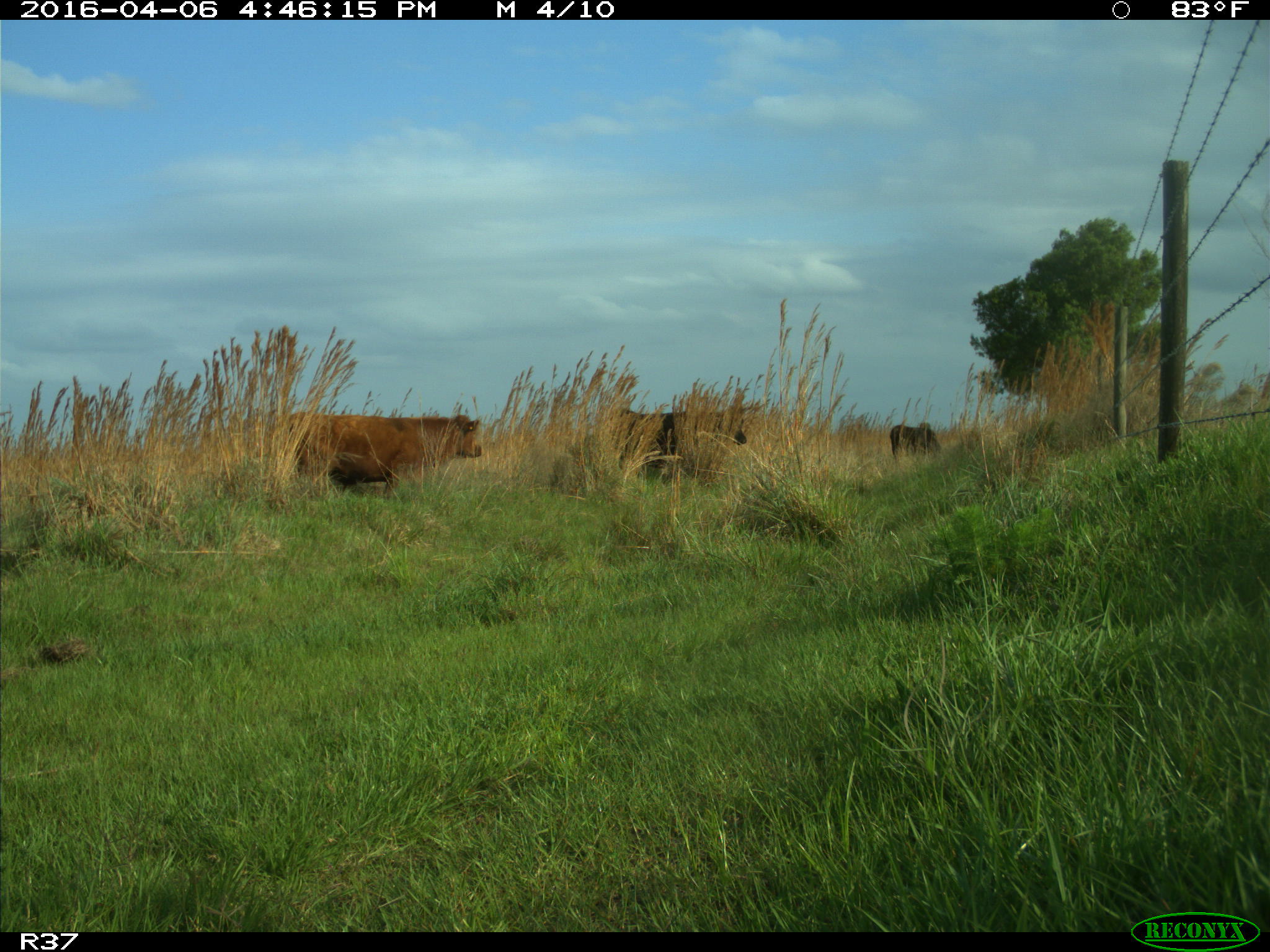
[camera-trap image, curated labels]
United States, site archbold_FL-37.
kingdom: Animalia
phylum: Chordata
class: Mammalia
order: Artiodactyla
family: Bovidae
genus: Bos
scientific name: Bos taurus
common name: domestic cow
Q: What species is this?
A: Bos taurus (domestic cow).